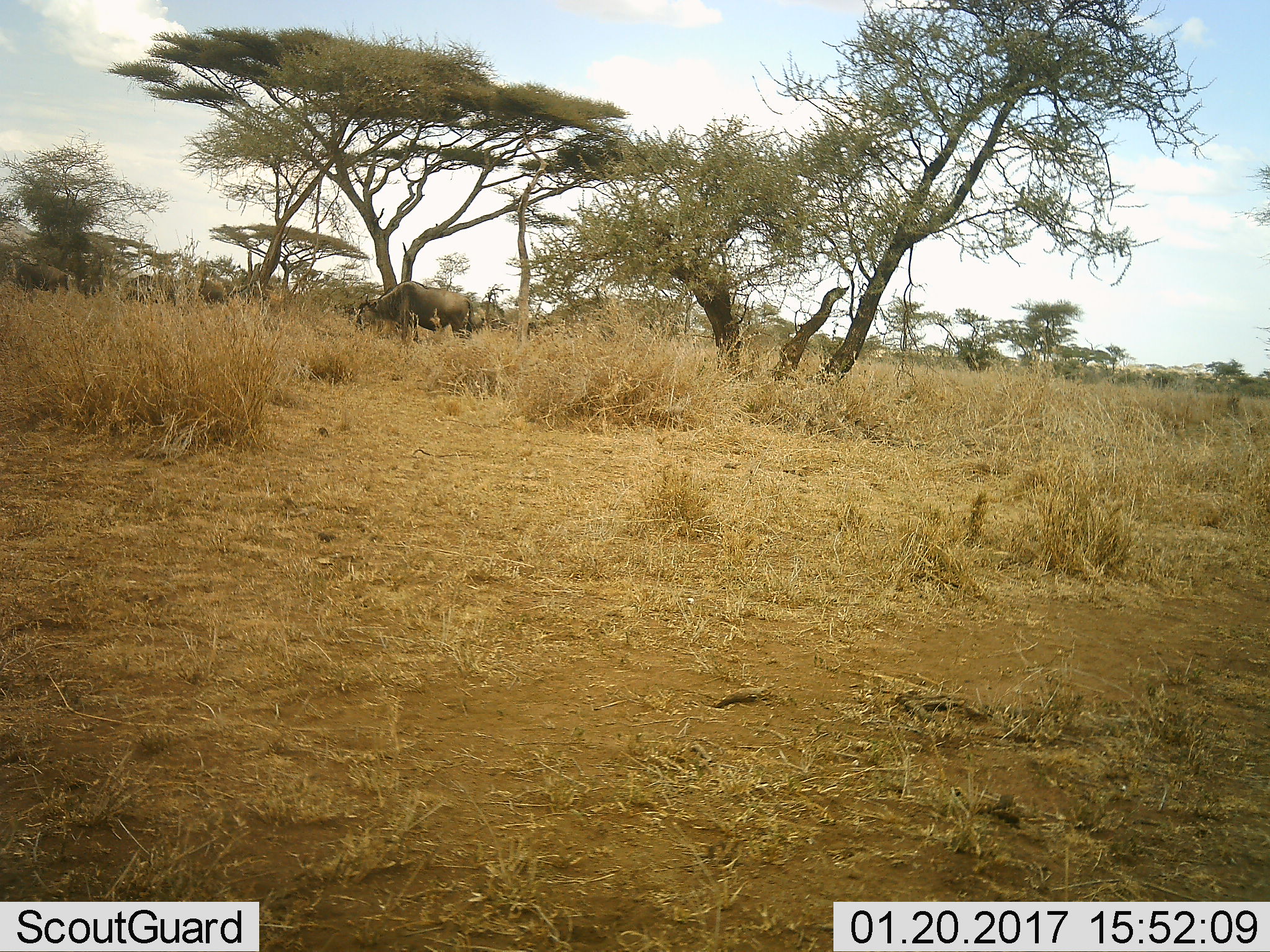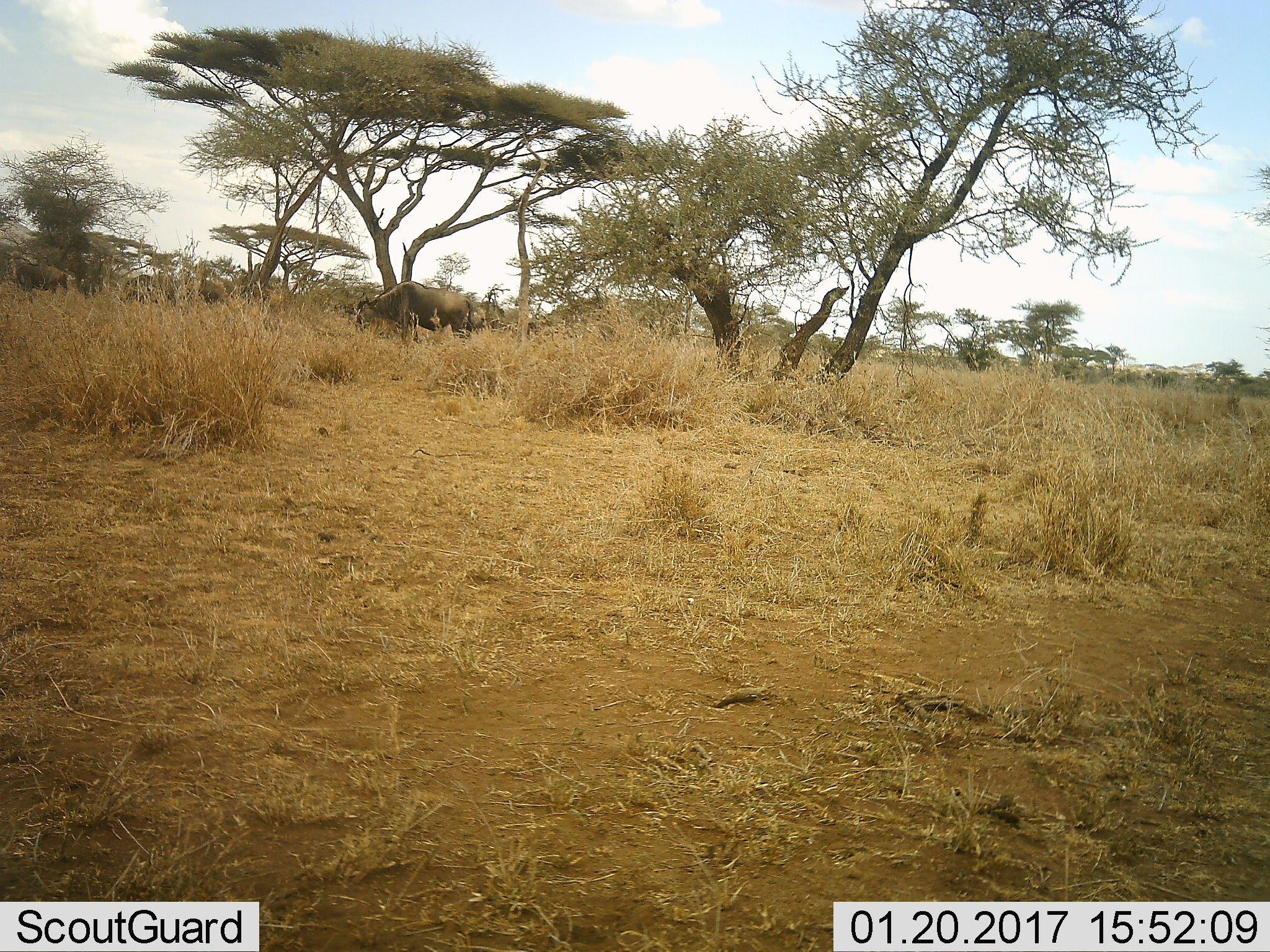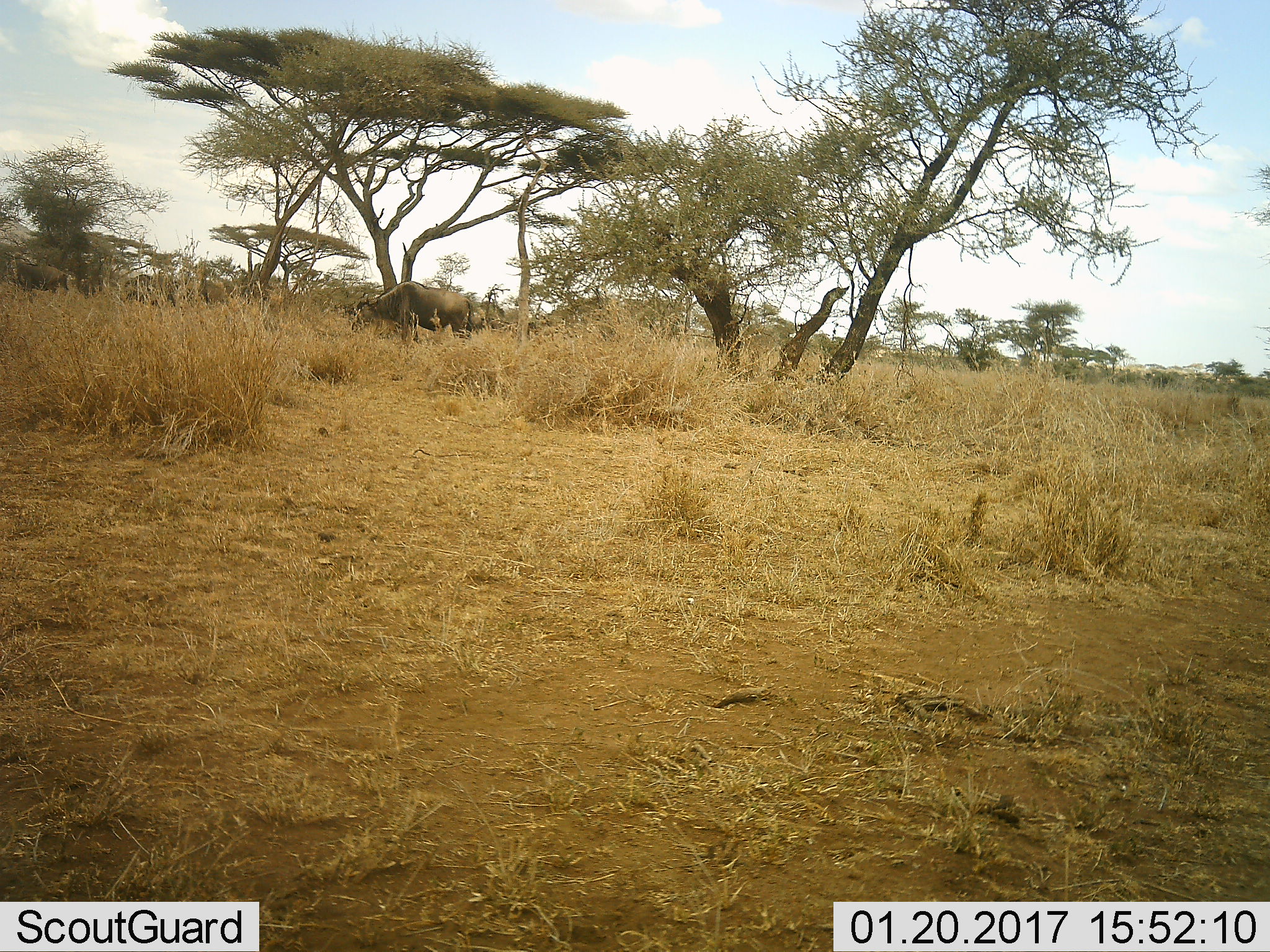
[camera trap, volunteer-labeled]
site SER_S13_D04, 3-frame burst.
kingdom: Animalia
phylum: Chordata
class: Mammalia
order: Artiodactyla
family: Bovidae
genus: Connochaetes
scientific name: Connochaetes taurinus taurinus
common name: blue wildebeest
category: wildebeestblue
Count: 5.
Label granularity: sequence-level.